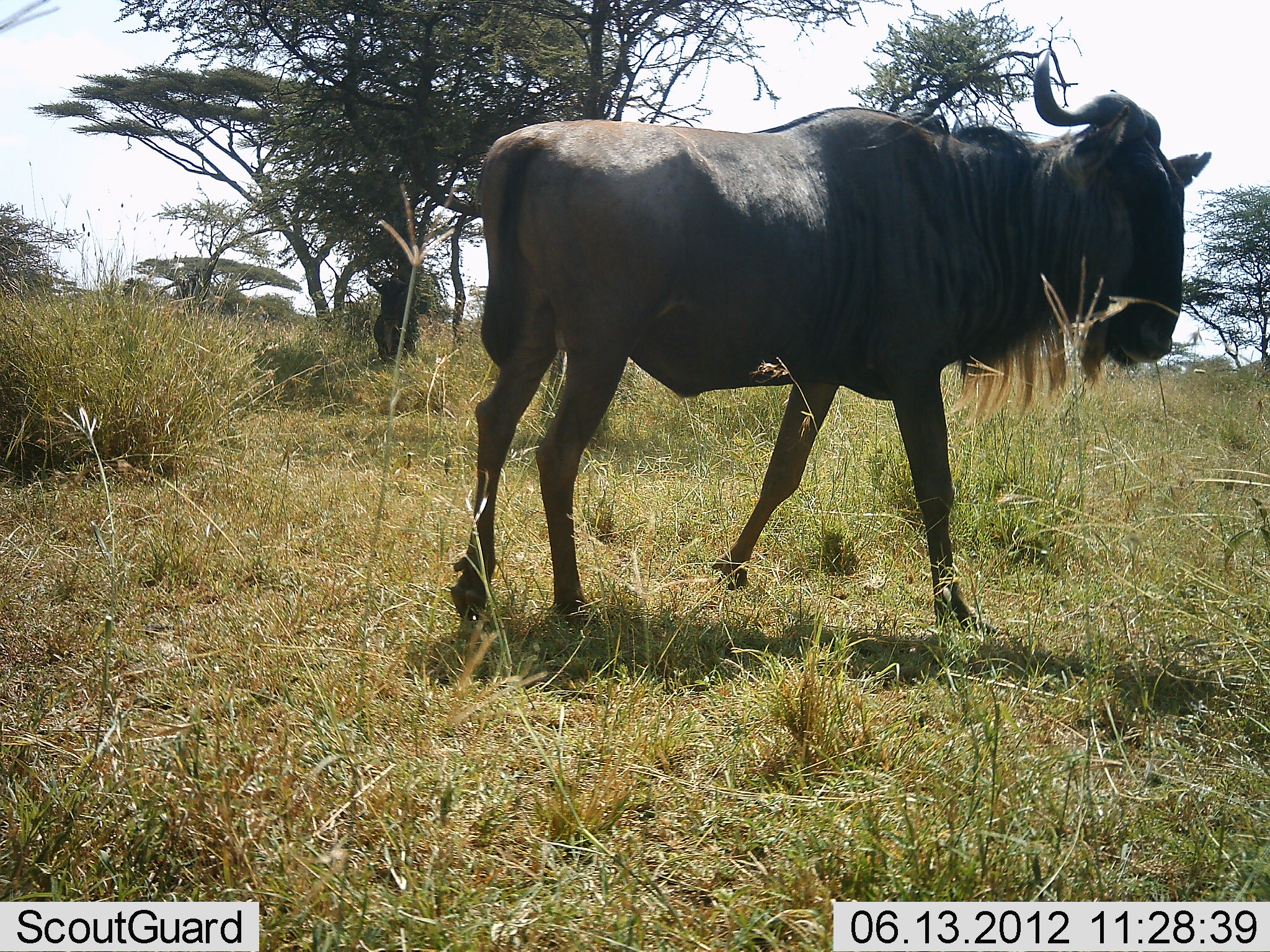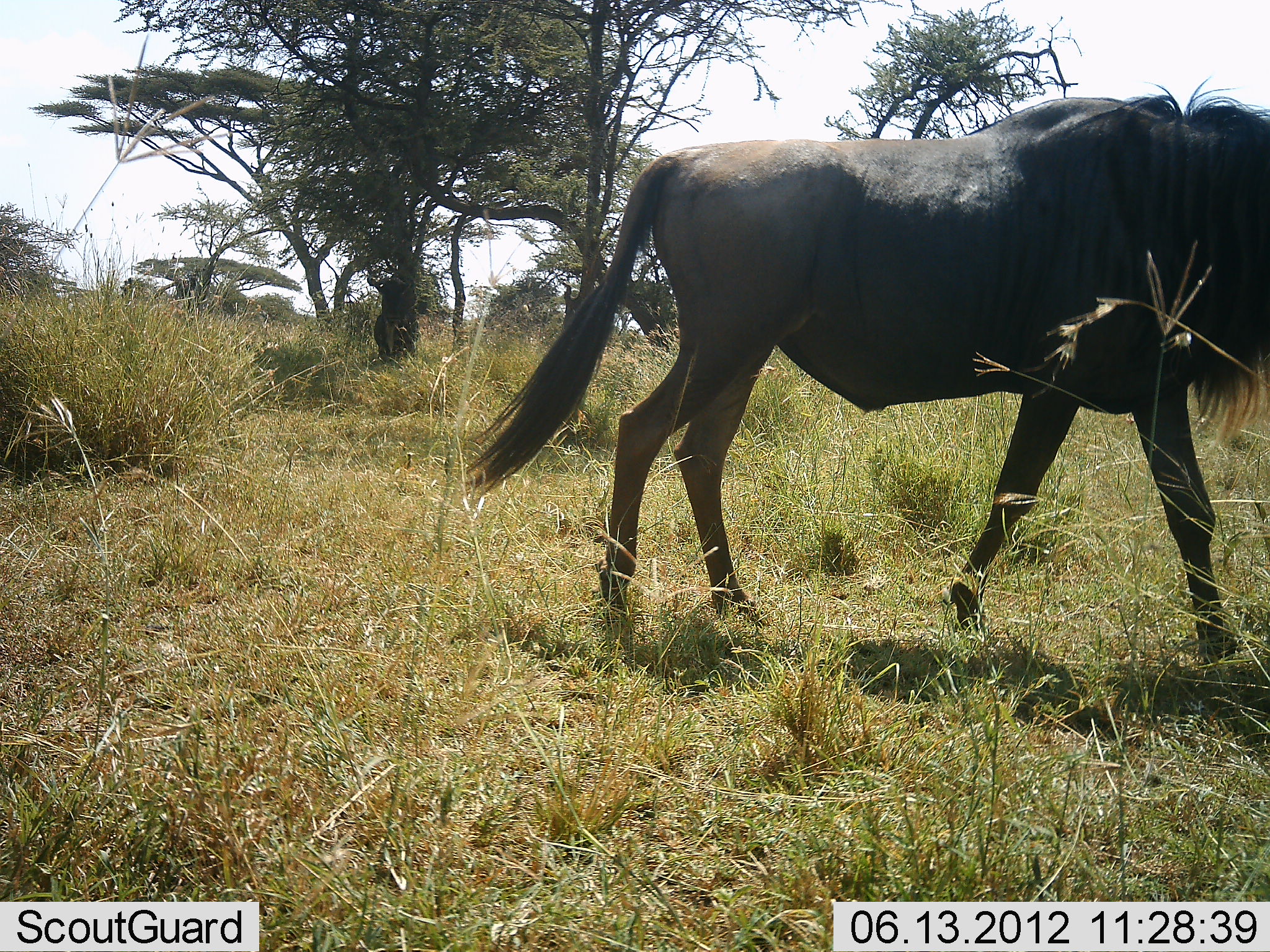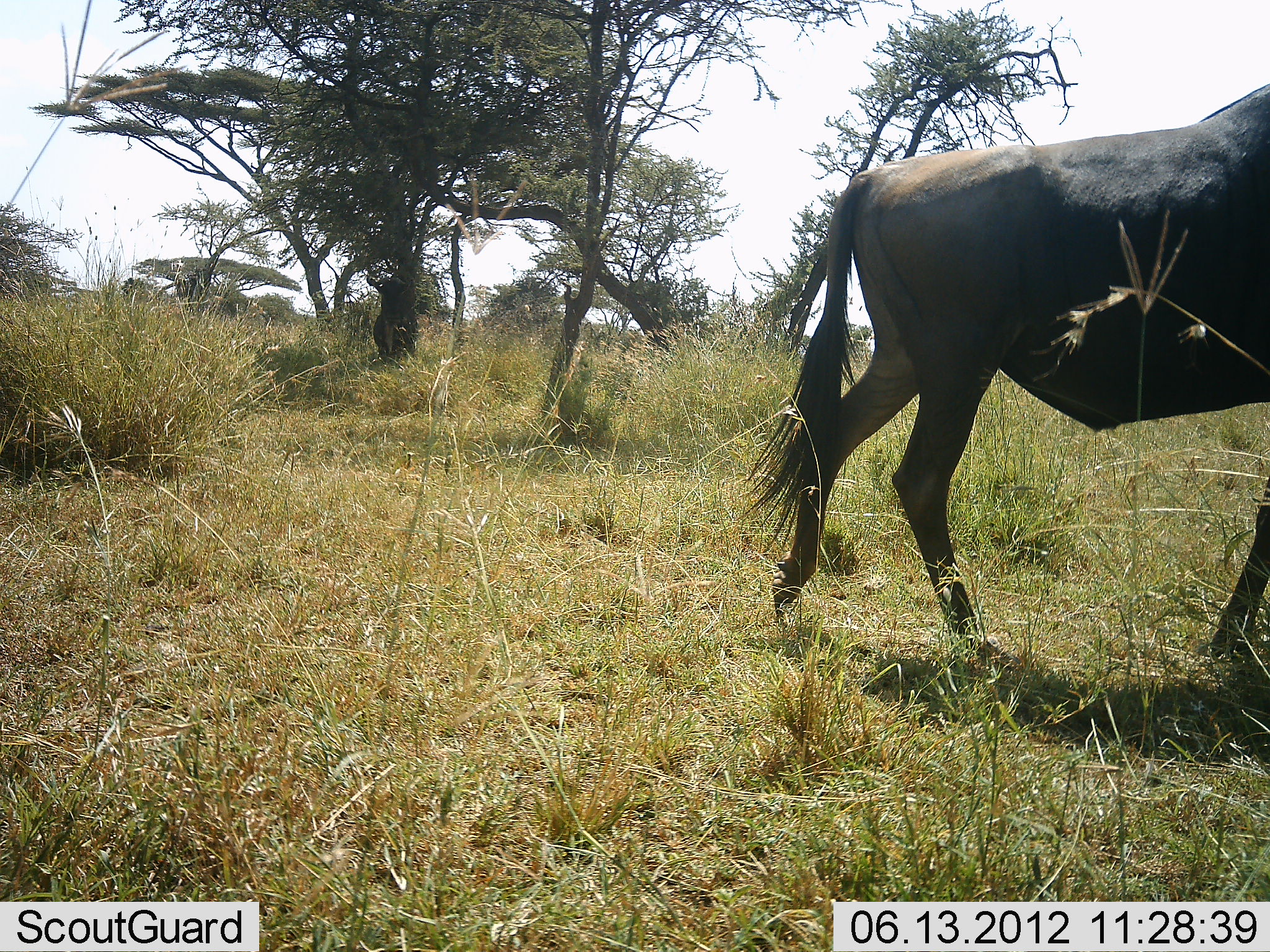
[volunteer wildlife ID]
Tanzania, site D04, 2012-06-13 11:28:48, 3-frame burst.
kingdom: Animalia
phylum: Chordata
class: Mammalia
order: Artiodactyla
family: Bovidae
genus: Connochaetes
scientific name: Connochaetes taurinus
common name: blue wildebeest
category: wildebeest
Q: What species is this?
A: Wildebeest (blue wildebeest) (Connochaetes taurinus).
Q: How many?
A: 1.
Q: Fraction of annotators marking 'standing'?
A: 9%.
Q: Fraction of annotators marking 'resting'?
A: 0%.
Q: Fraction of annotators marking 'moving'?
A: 100%.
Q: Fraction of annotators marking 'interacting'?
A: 0%.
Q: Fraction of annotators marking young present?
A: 0%.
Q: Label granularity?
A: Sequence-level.